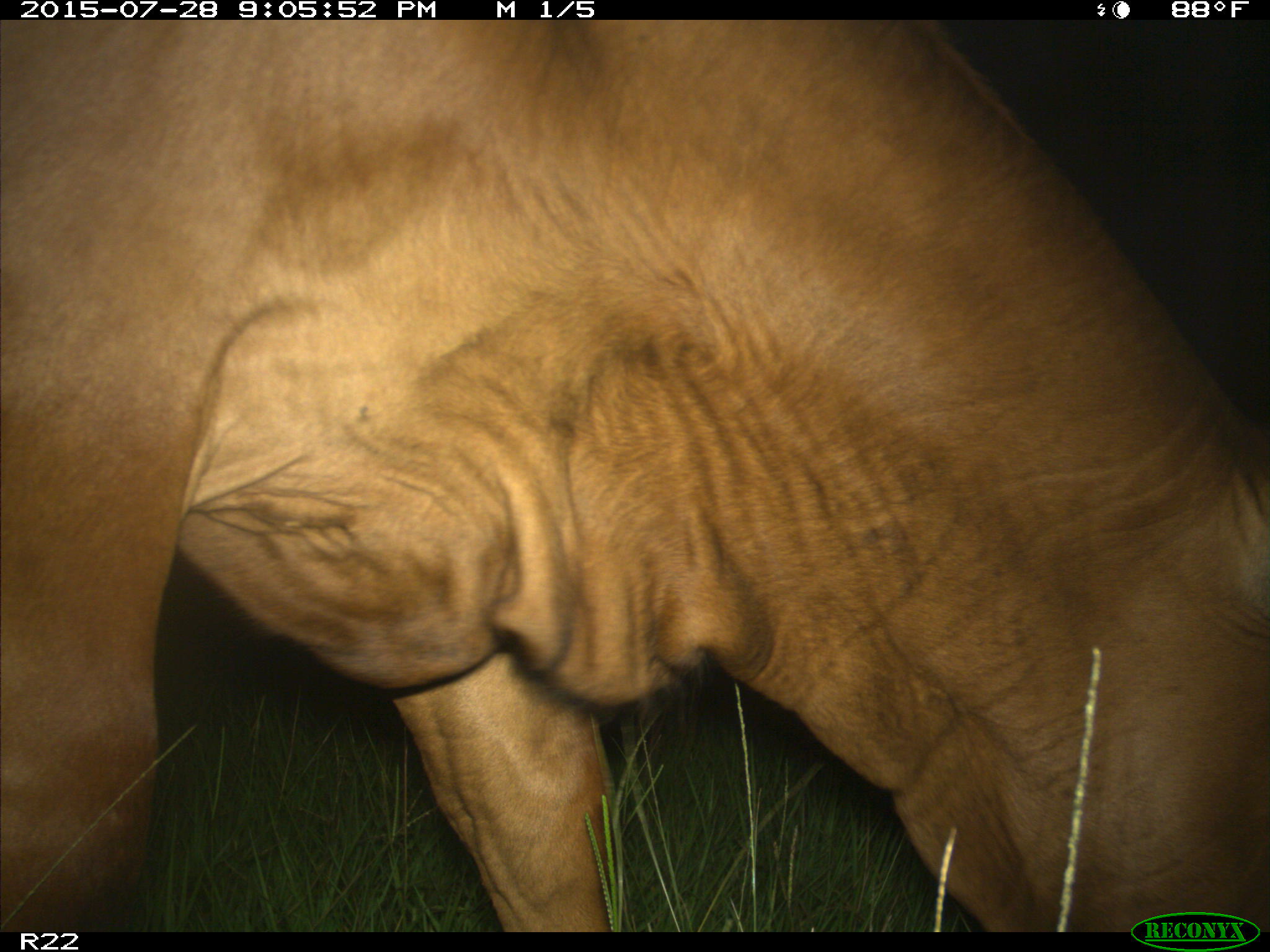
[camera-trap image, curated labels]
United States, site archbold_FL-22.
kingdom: Animalia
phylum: Chordata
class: Mammalia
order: Artiodactyla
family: Bovidae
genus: Bos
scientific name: Bos taurus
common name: domestic cow